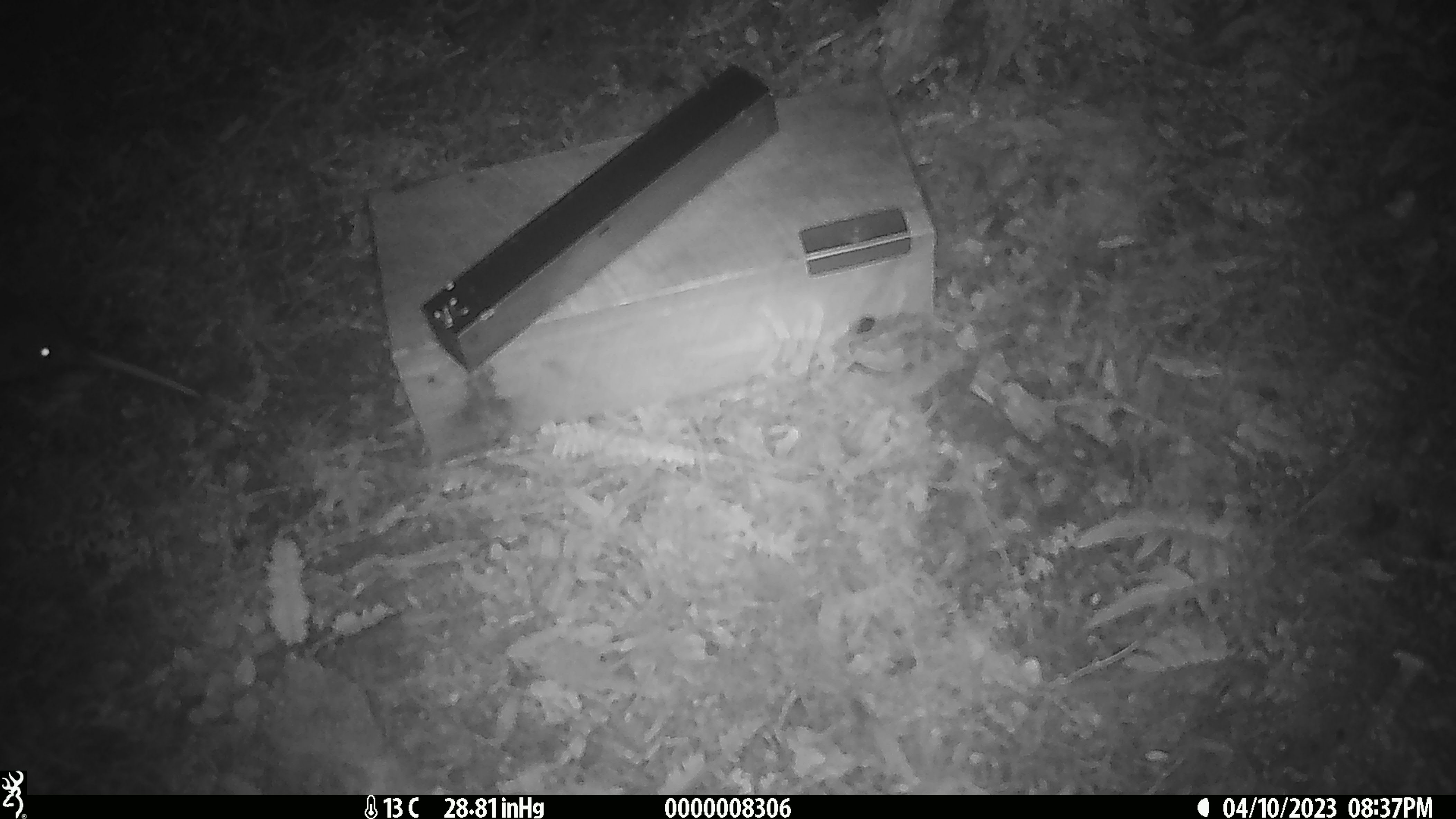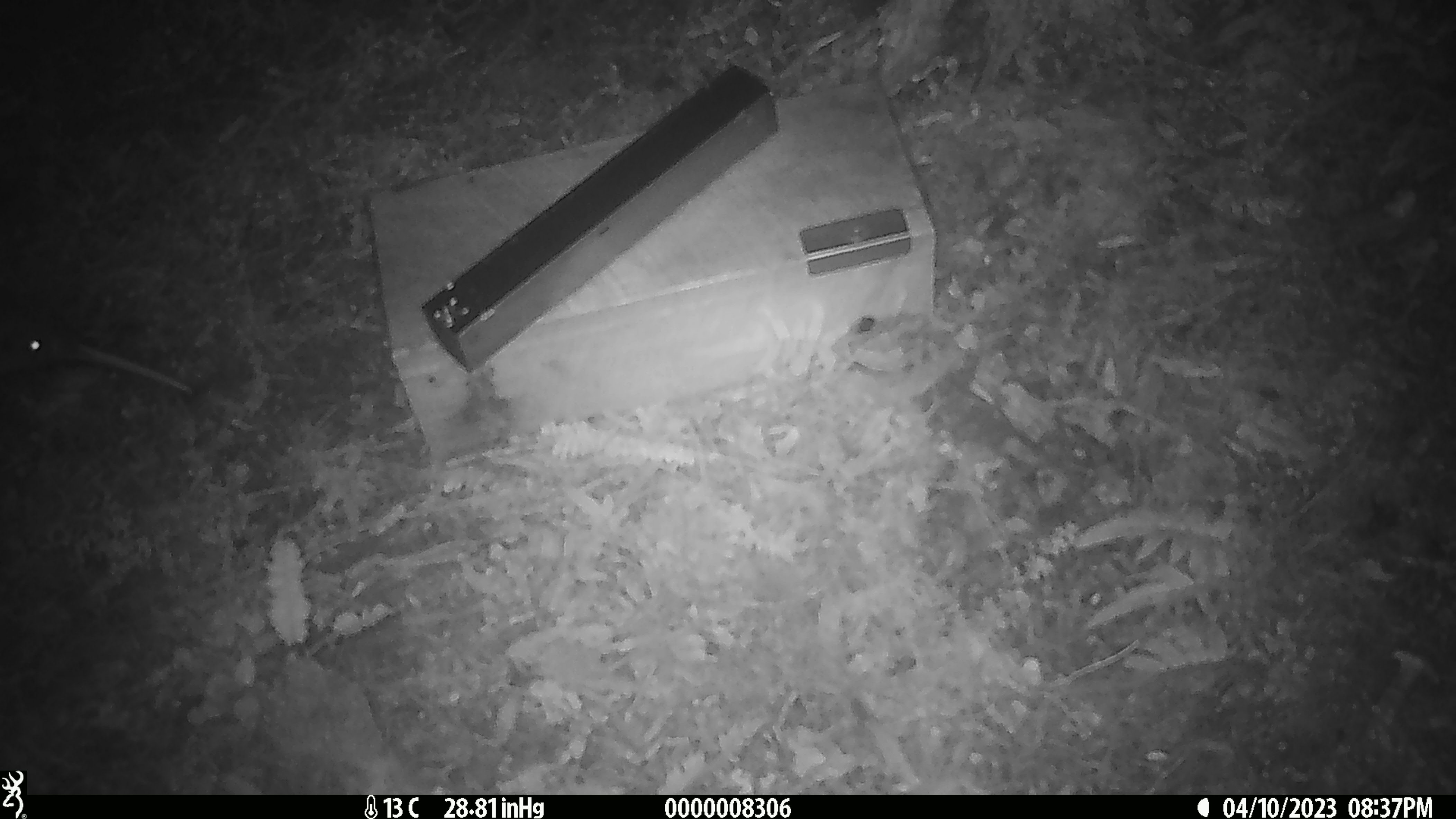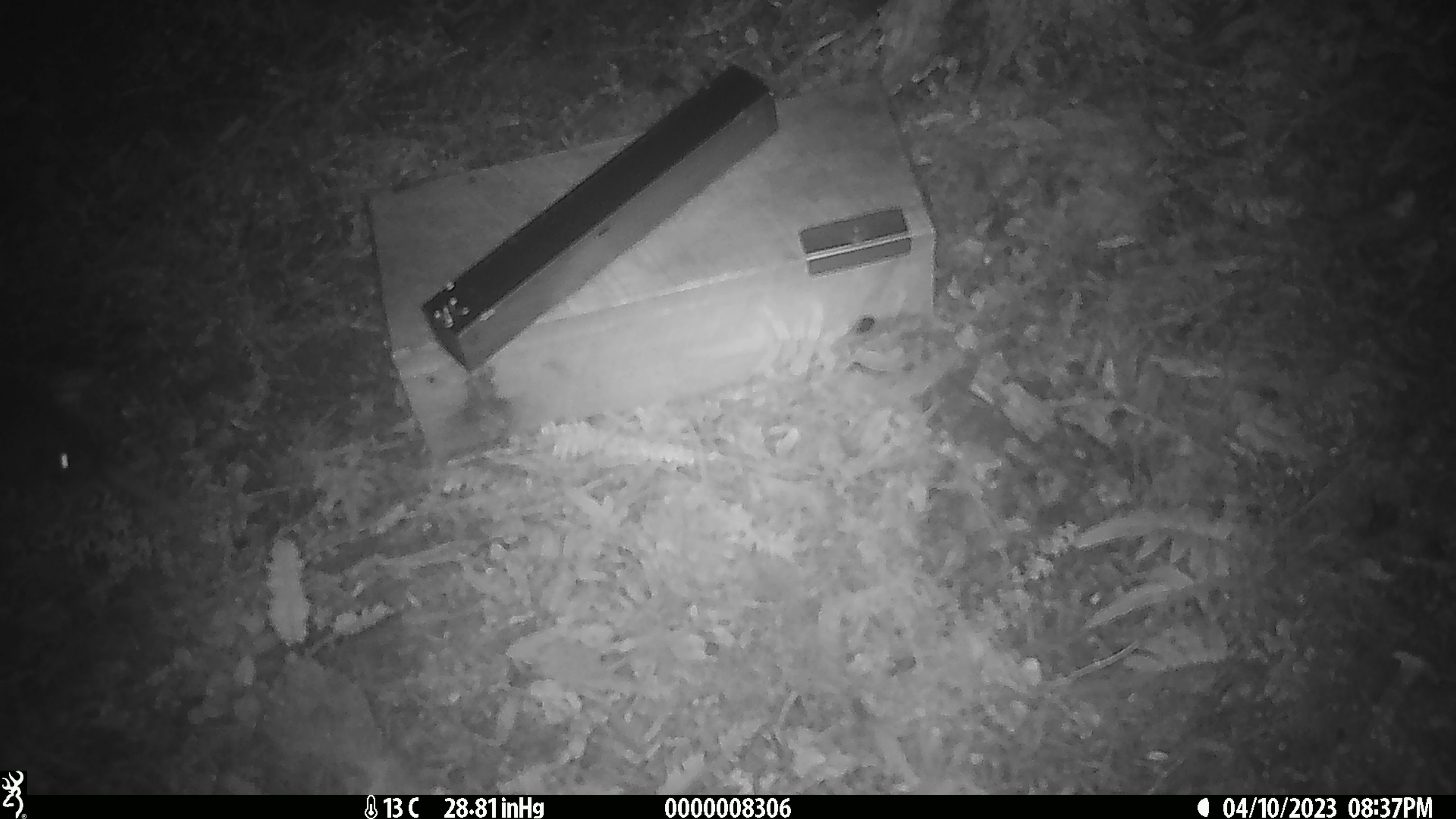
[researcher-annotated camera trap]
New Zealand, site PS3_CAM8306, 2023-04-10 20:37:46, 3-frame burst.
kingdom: Animalia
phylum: Chordata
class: Aves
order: Apterygiformes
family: Apterygidae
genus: Apteryx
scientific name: Apteryx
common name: kiwi